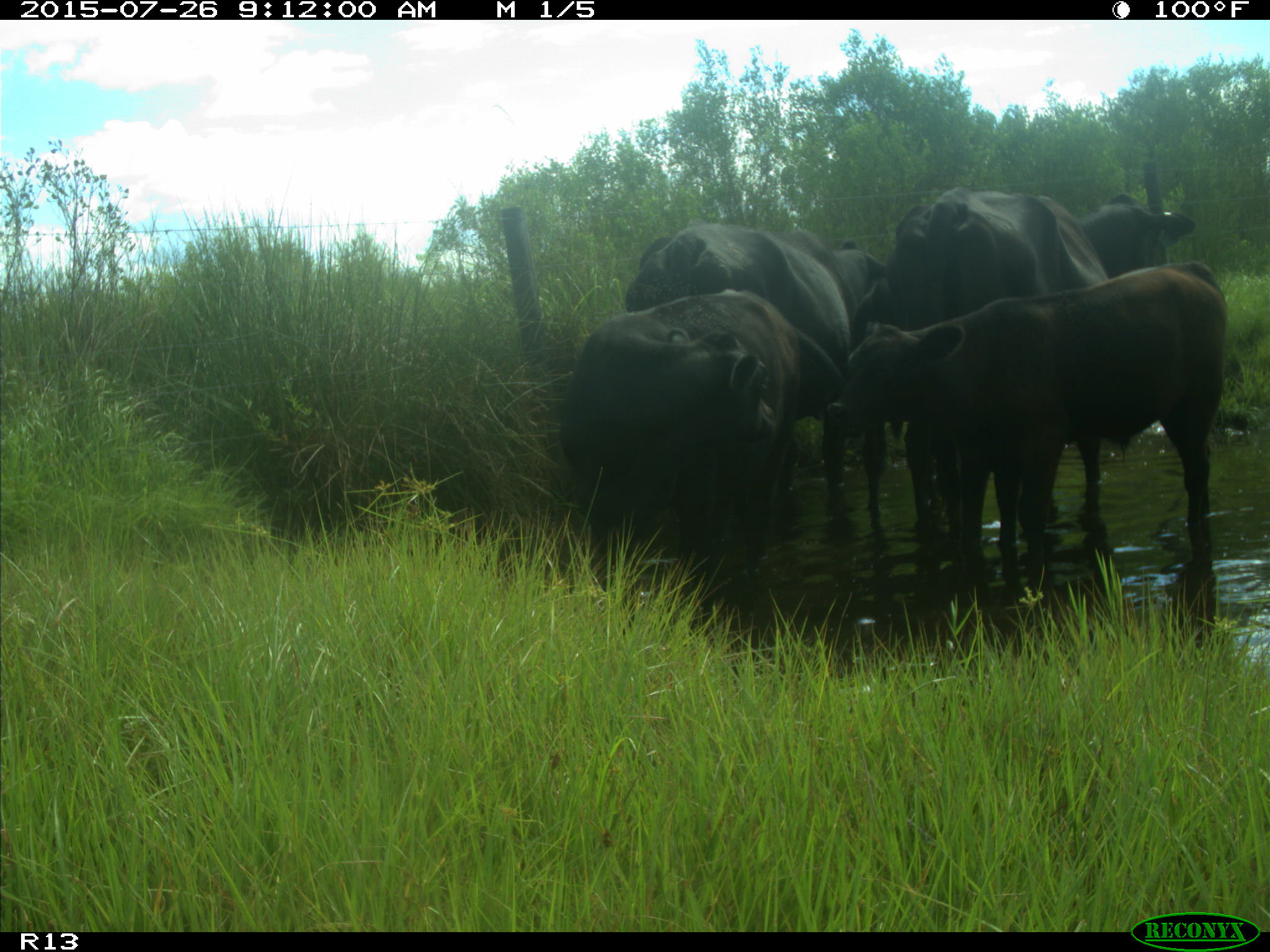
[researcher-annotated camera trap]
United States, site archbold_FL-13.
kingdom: Animalia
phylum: Chordata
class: Mammalia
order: Artiodactyla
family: Bovidae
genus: Bos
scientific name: Bos taurus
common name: domestic cow